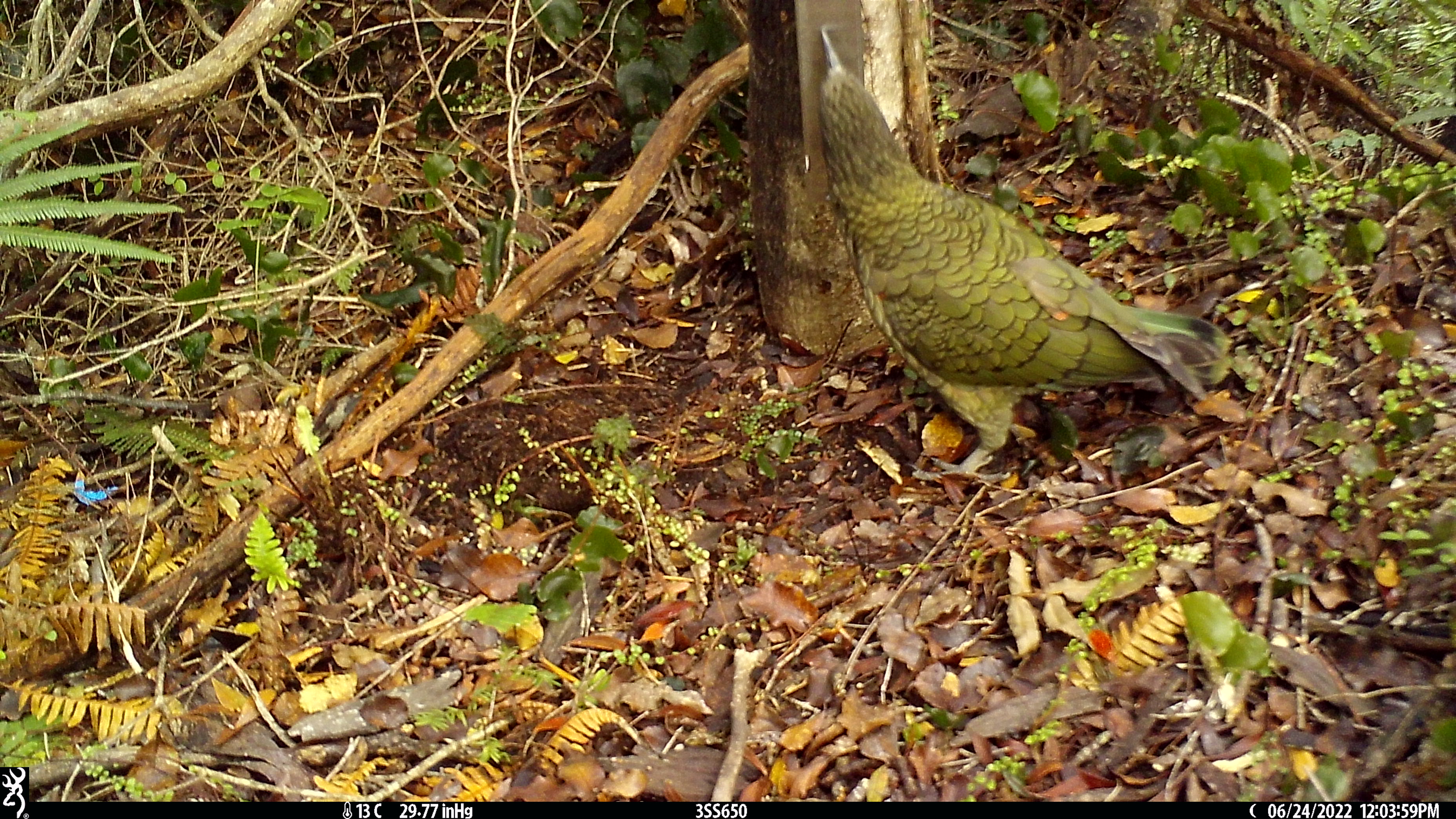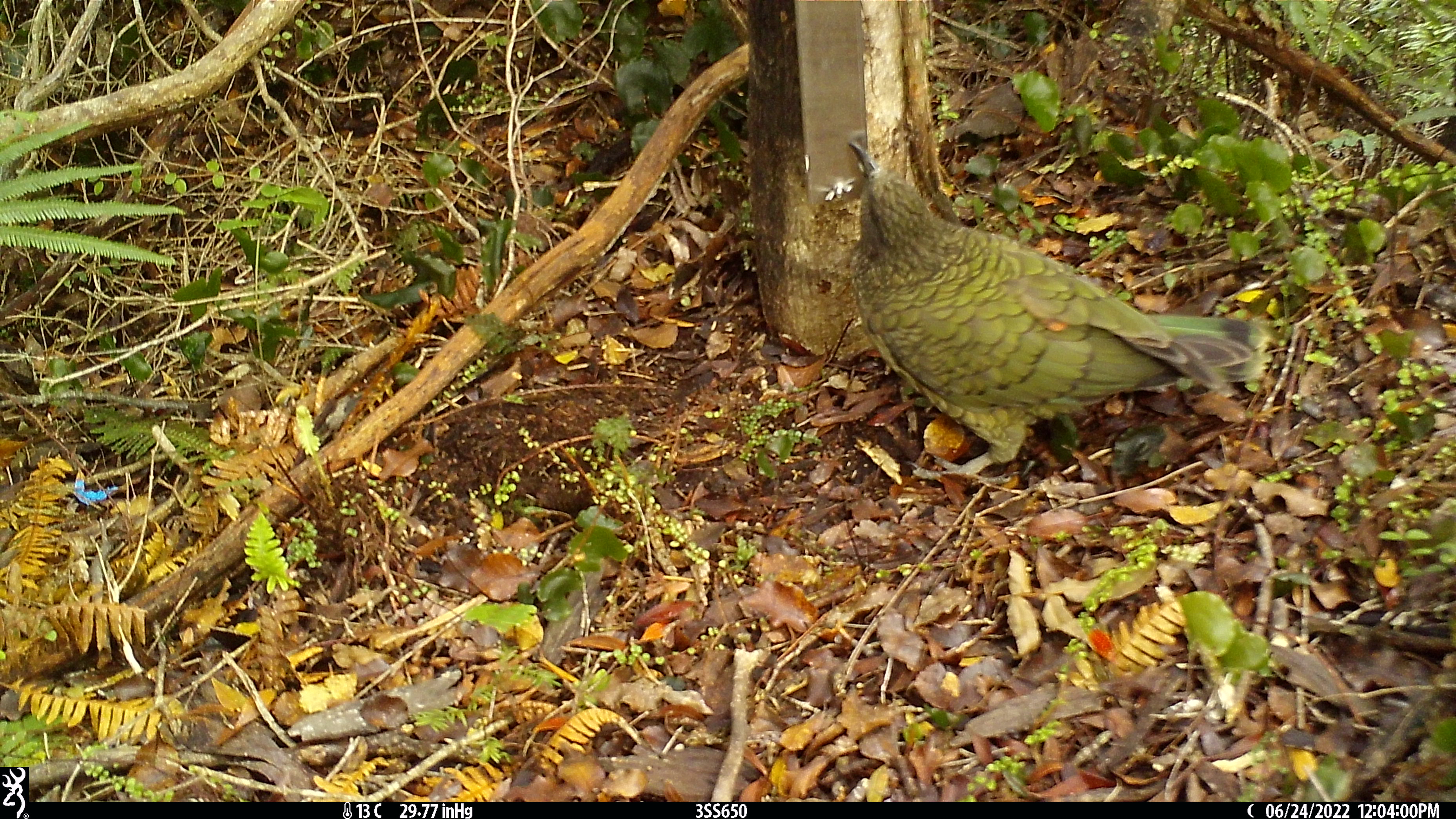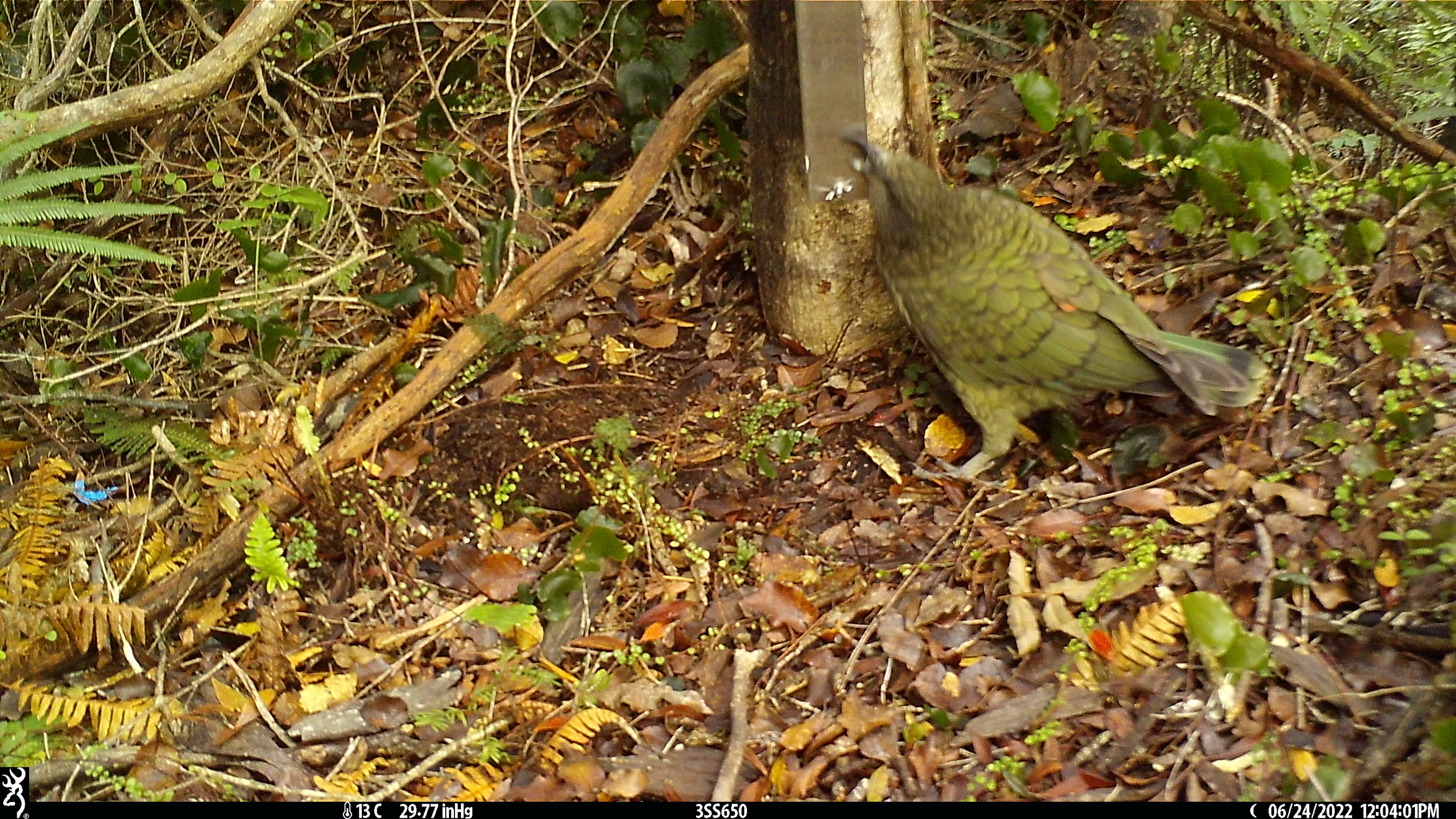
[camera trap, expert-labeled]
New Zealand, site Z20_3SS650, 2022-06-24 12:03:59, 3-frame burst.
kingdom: Animalia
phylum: Chordata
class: Aves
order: Psittaciformes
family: Strigopidae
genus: Nestor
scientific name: Nestor notabilis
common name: kea